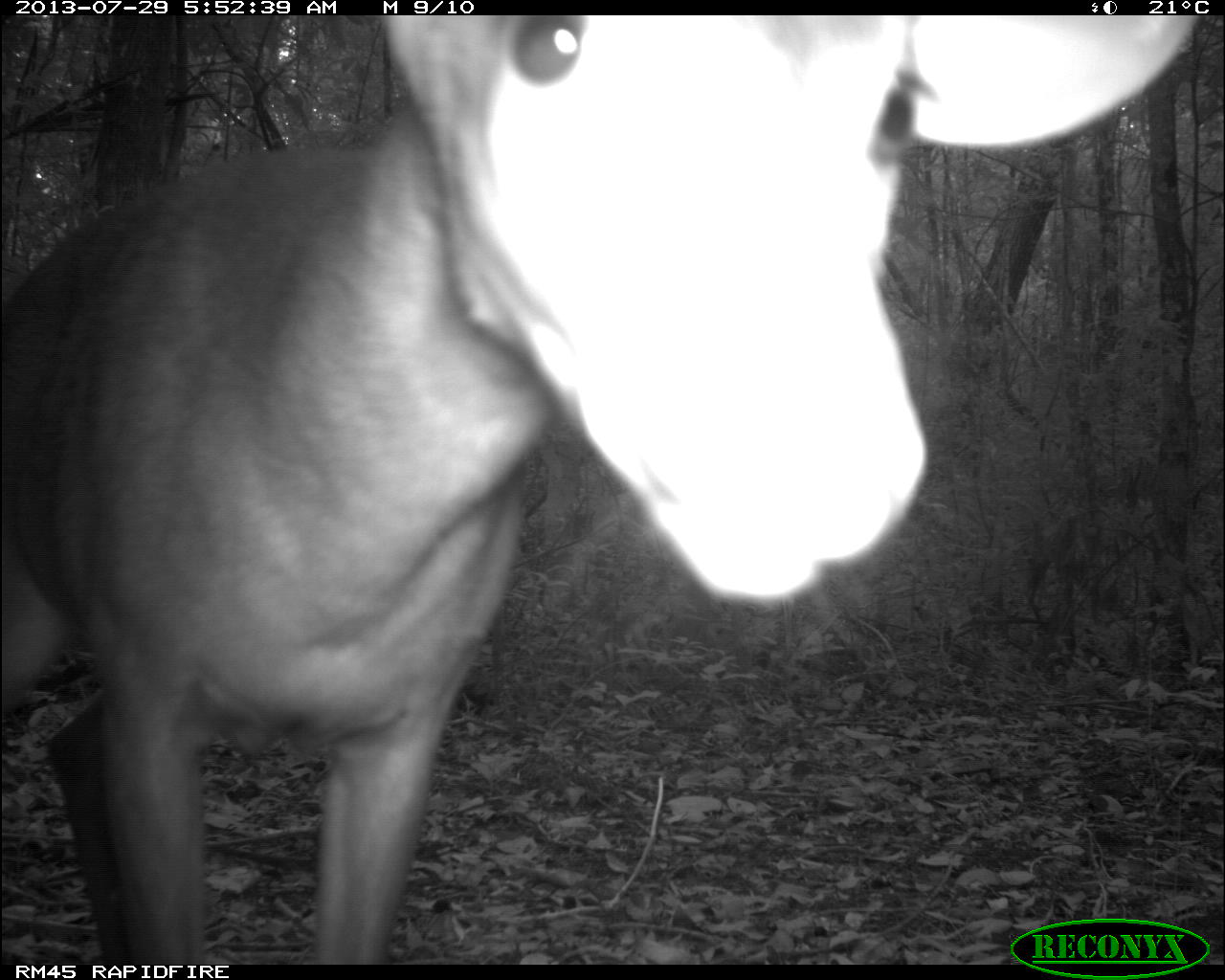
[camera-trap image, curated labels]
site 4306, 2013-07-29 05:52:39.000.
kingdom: Animalia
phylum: Chordata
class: Mammalia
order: Artiodactyla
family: Cervidae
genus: Mazama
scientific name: Mazama temama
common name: central american red brocket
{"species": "Mazama temama (central american red brocket)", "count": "1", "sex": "male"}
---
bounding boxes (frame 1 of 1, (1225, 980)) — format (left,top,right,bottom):
mazama temama: (0,11,1195,963)